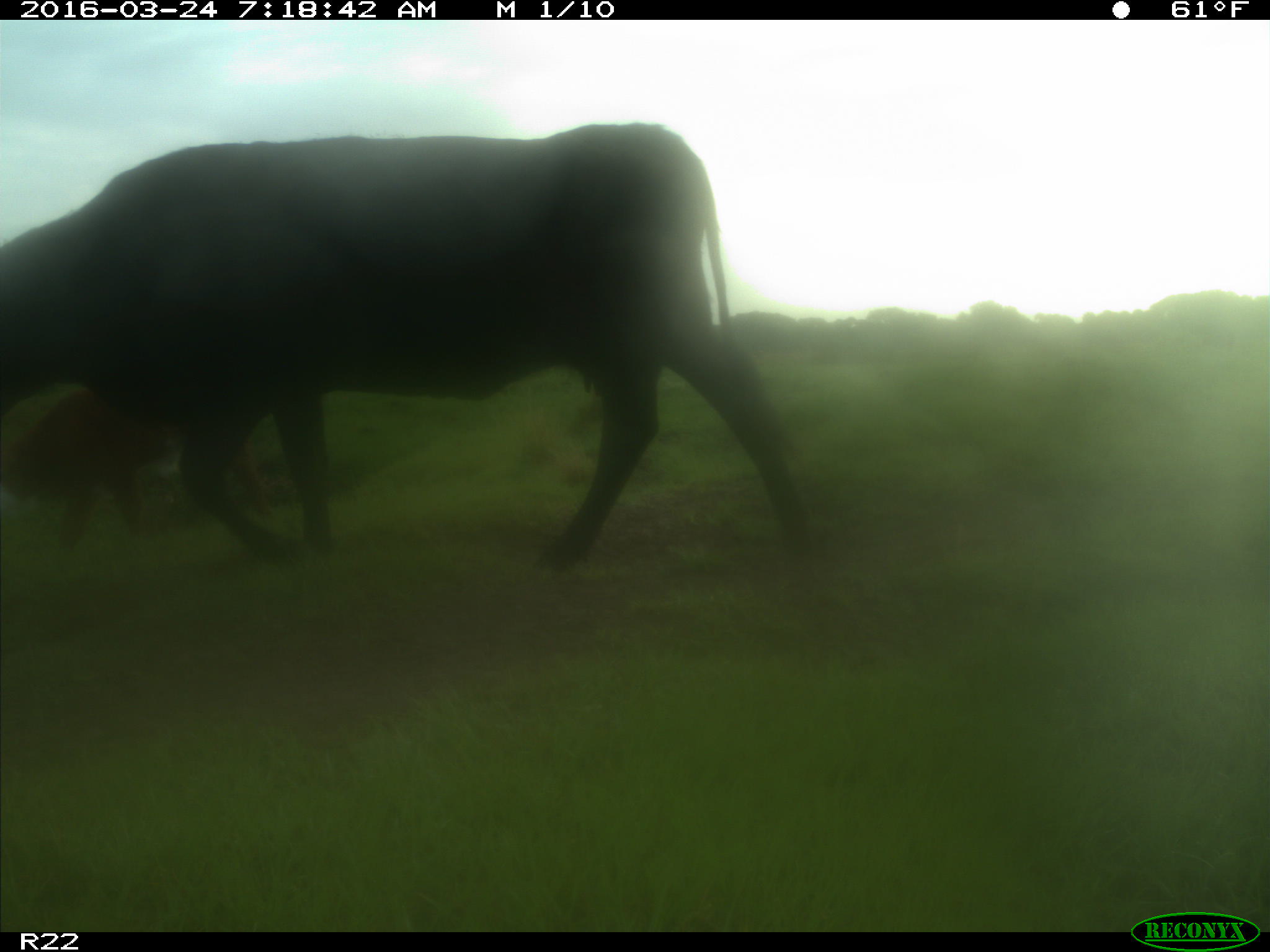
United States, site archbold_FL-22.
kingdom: Animalia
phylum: Chordata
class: Mammalia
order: Artiodactyla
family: Bovidae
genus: Bos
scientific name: Bos taurus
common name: domestic cow